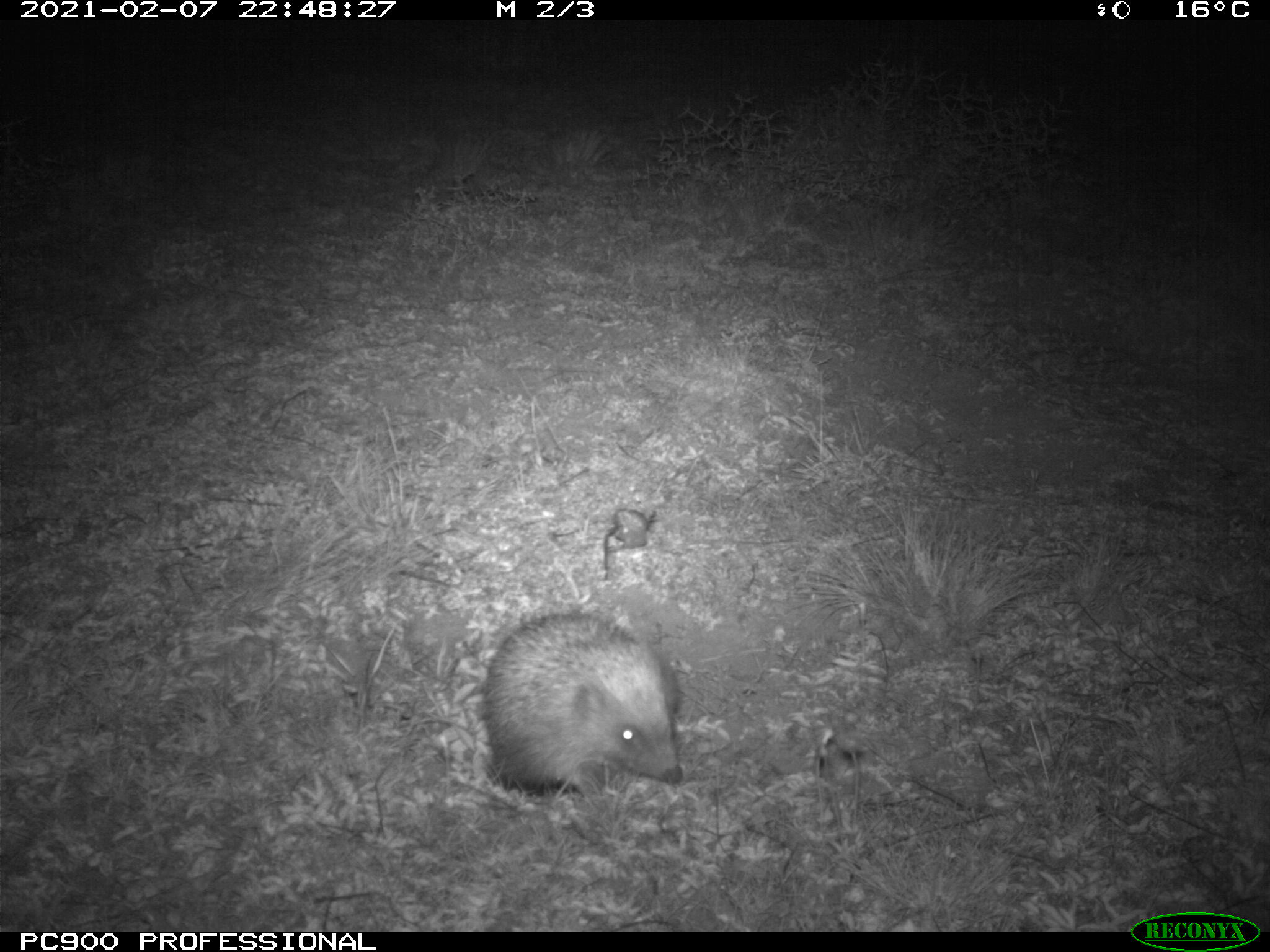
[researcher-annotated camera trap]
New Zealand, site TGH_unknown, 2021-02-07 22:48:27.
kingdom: Animalia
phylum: Chordata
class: Mammalia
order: Eulipotyphla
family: Erinaceidae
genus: Erinaceus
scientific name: Erinaceus europaeus europaeus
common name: european hedgehog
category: hedgehog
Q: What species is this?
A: Hedgehog (european hedgehog) (Erinaceus europaeus europaeus).